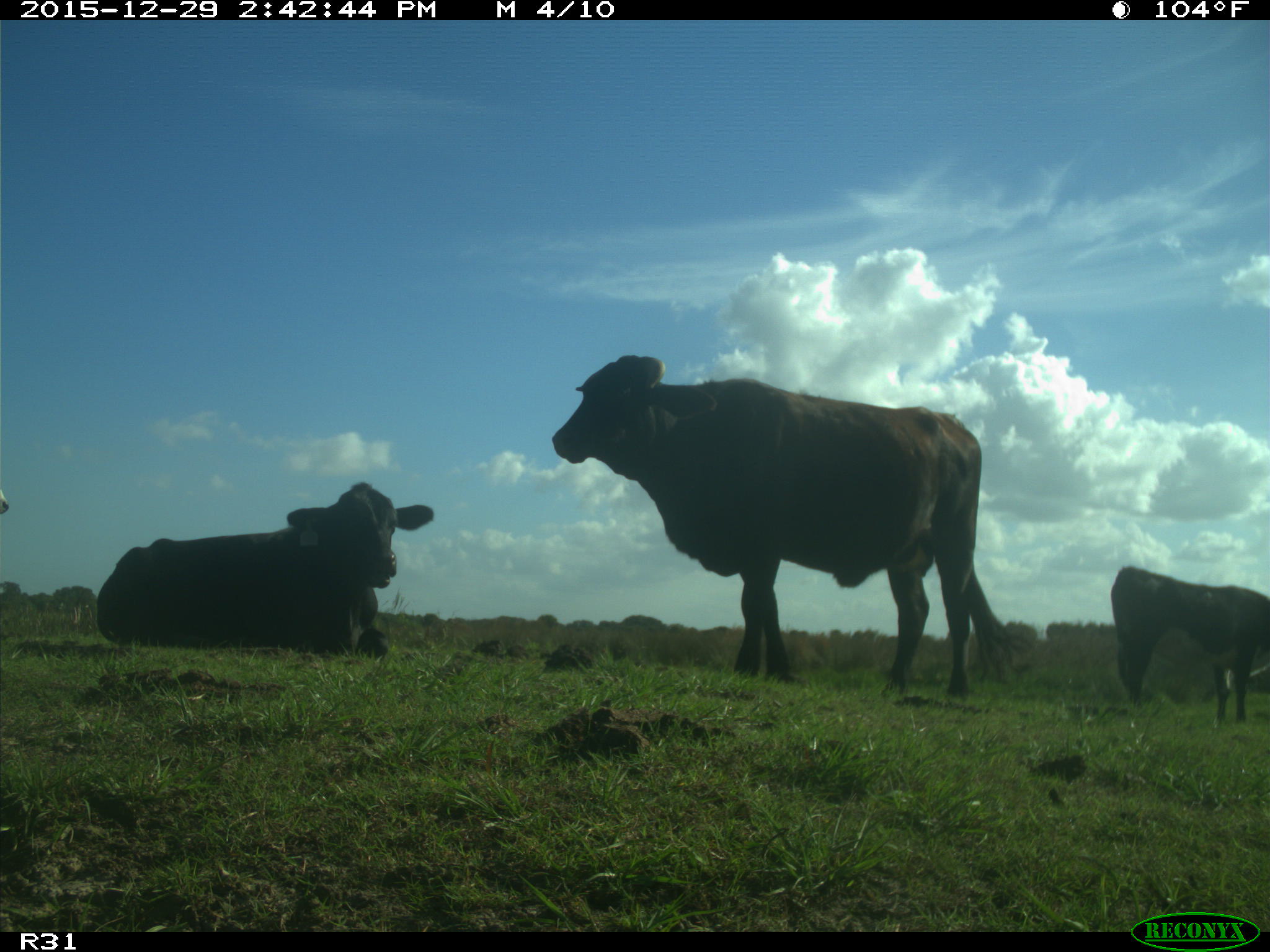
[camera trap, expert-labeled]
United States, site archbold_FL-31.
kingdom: Animalia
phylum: Chordata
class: Mammalia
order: Artiodactyla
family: Bovidae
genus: Bos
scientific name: Bos taurus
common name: domestic cow